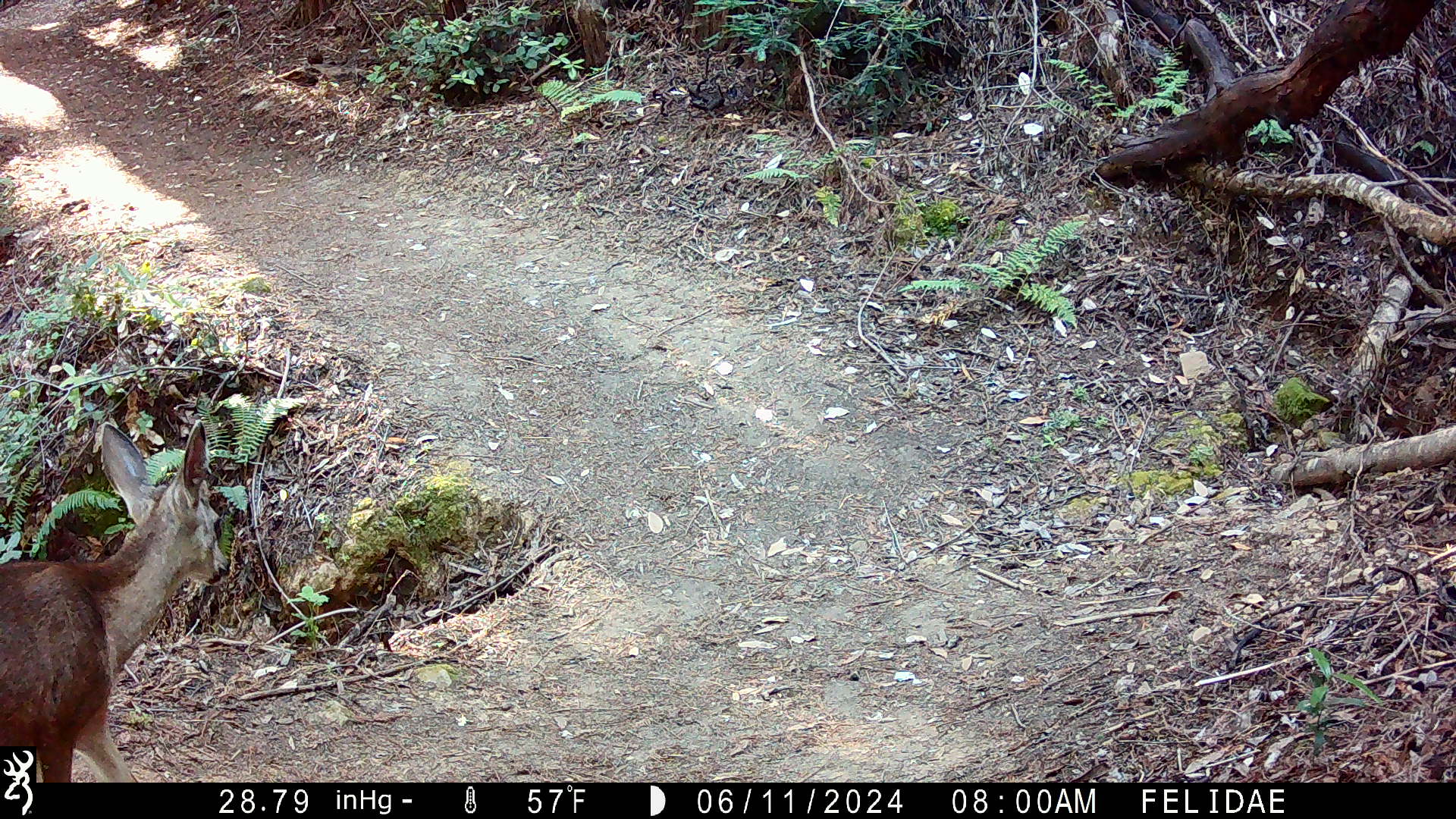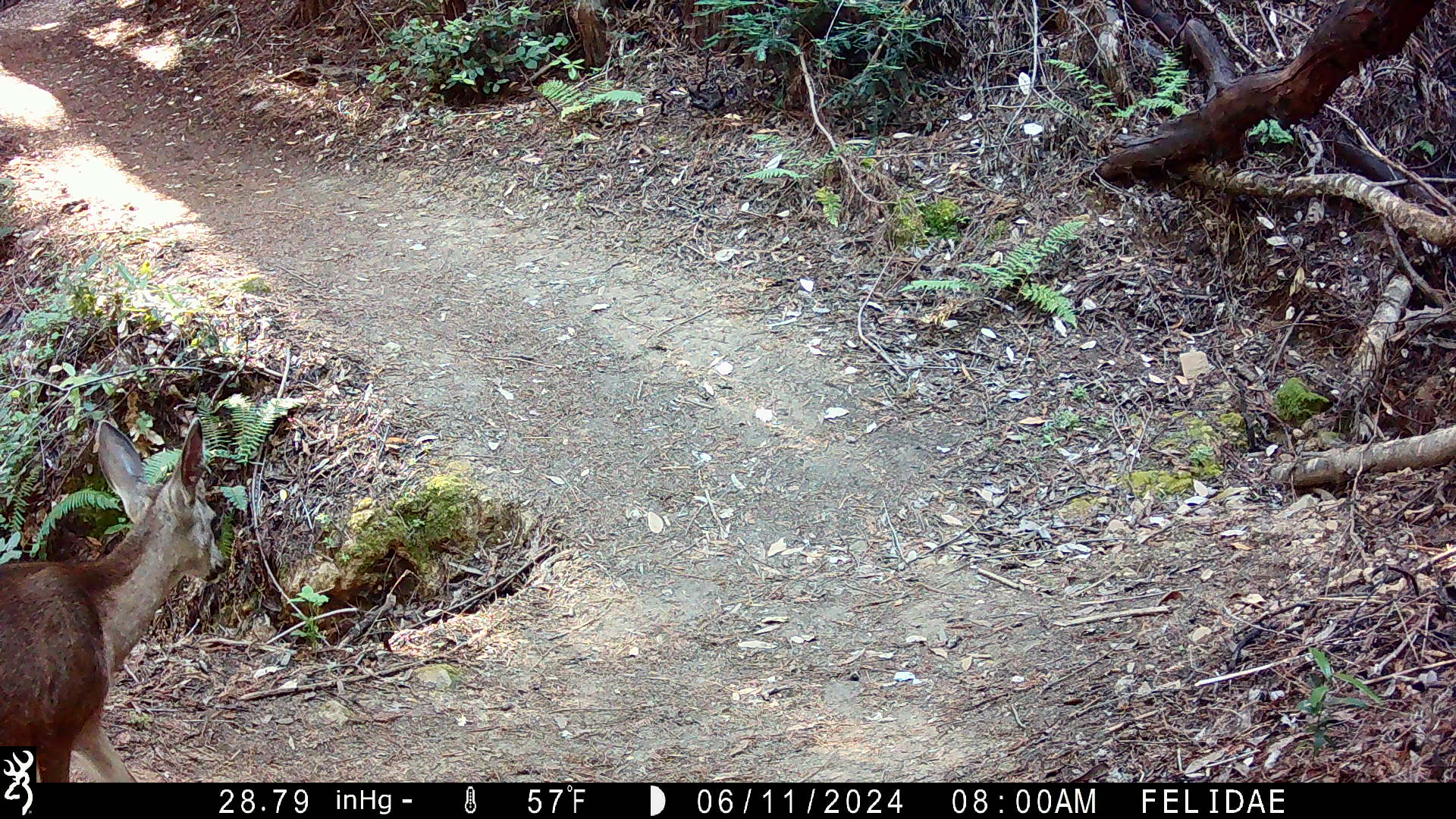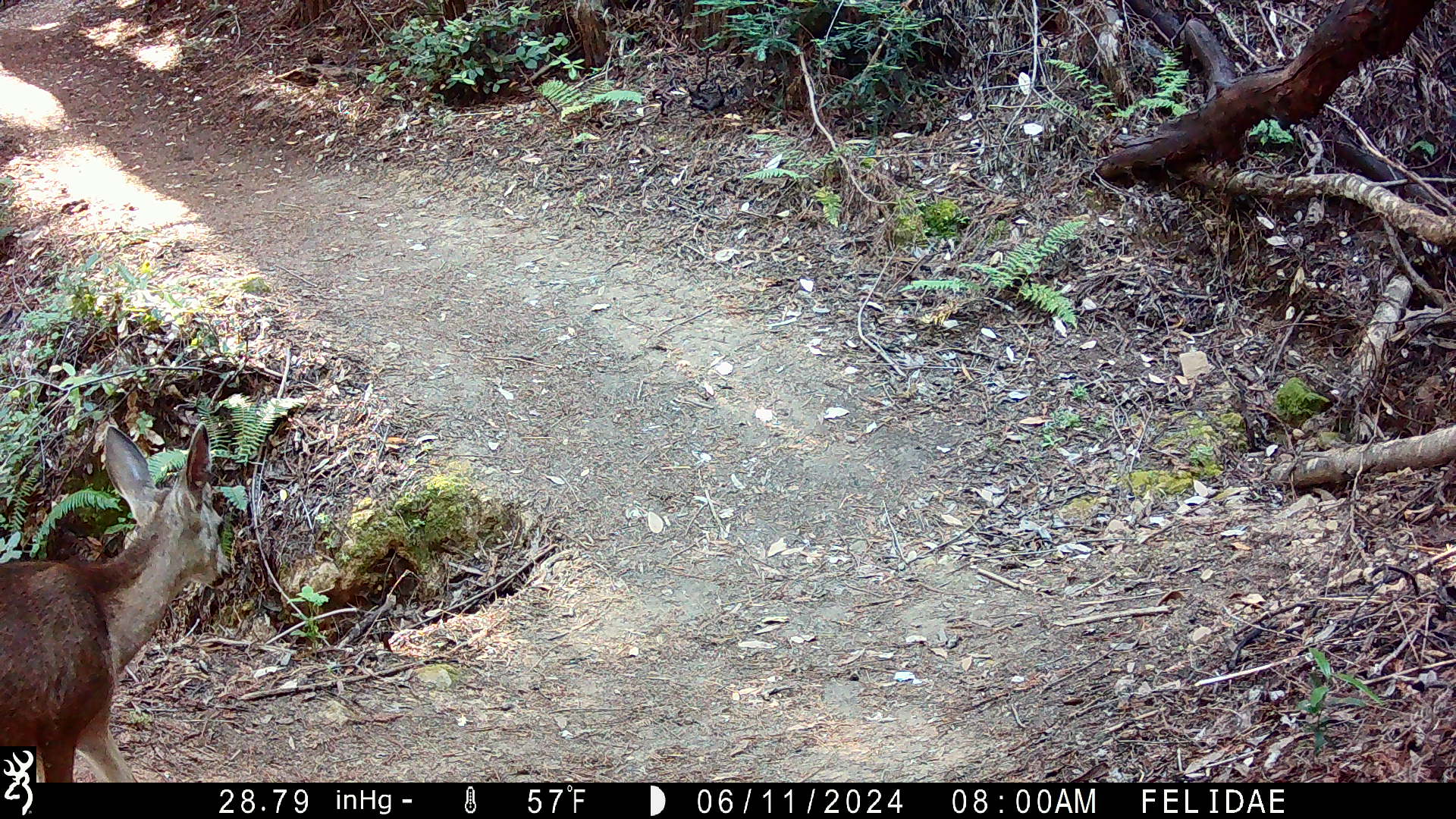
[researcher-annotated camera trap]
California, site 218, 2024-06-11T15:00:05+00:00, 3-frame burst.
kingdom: Animalia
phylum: Chordata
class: Mammalia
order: Artiodactyla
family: Cervidae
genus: Odocoileus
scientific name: Odocoileus hemionus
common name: mule deer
Mule deer (Odocoileus hemionus).